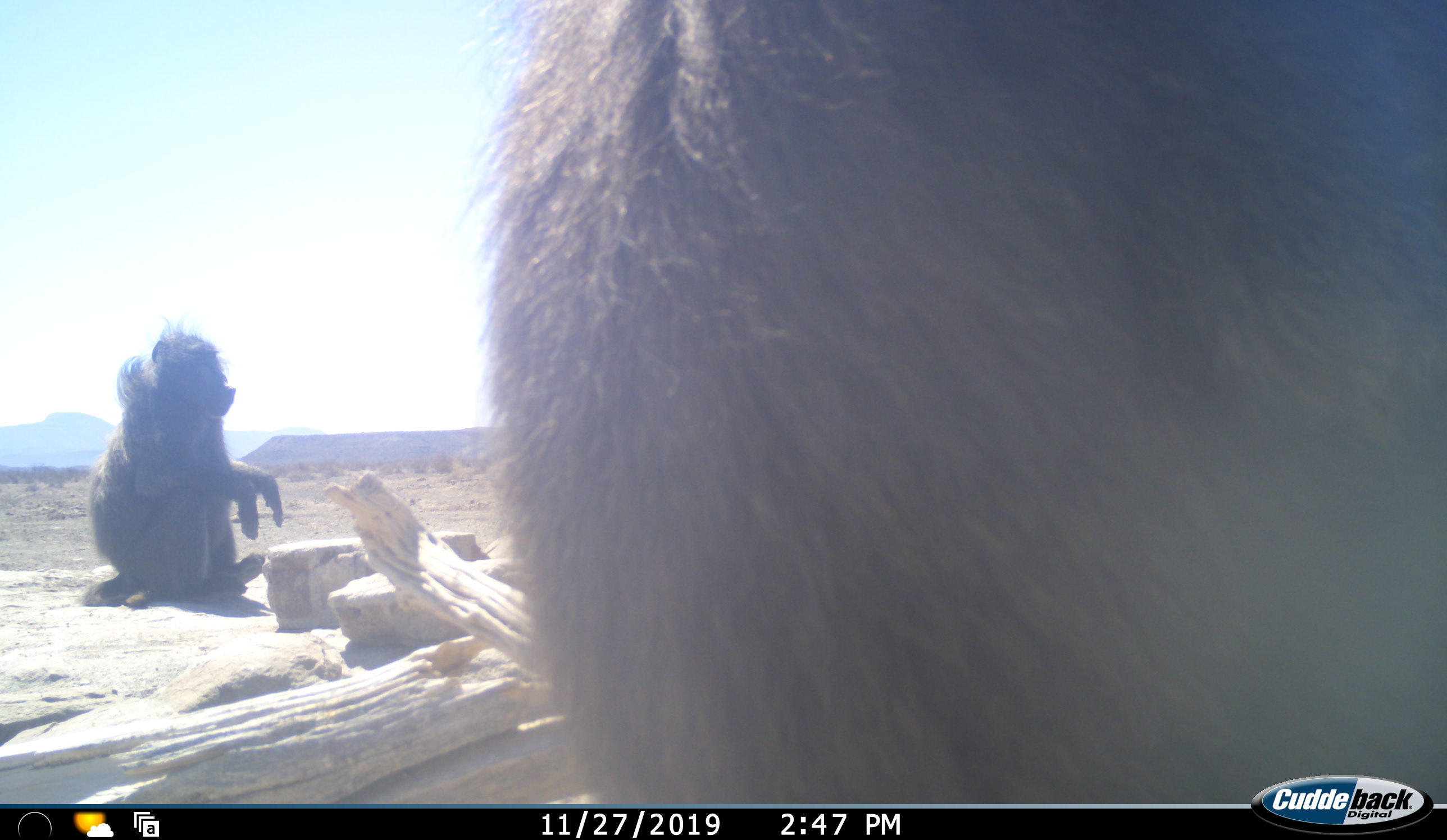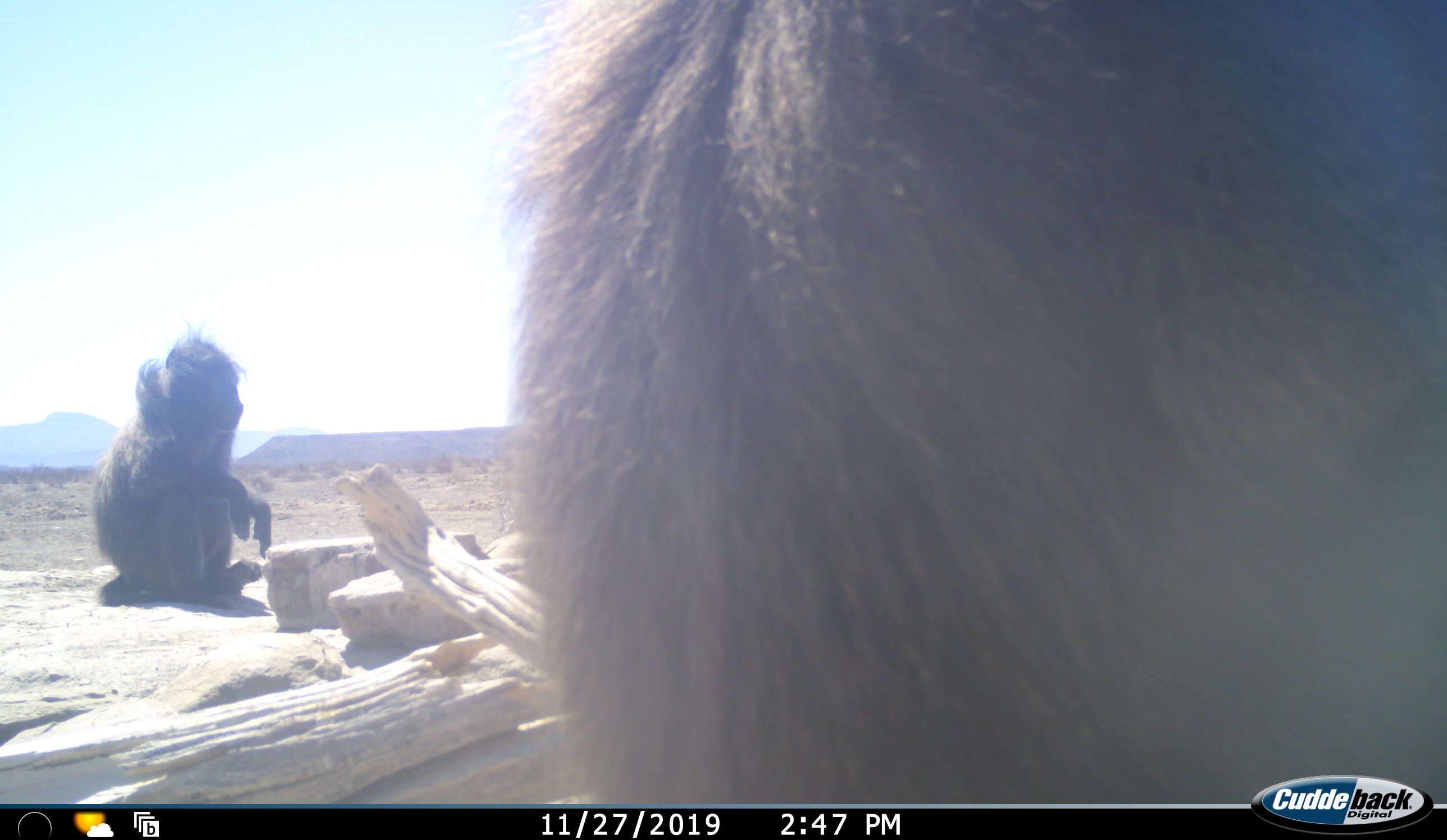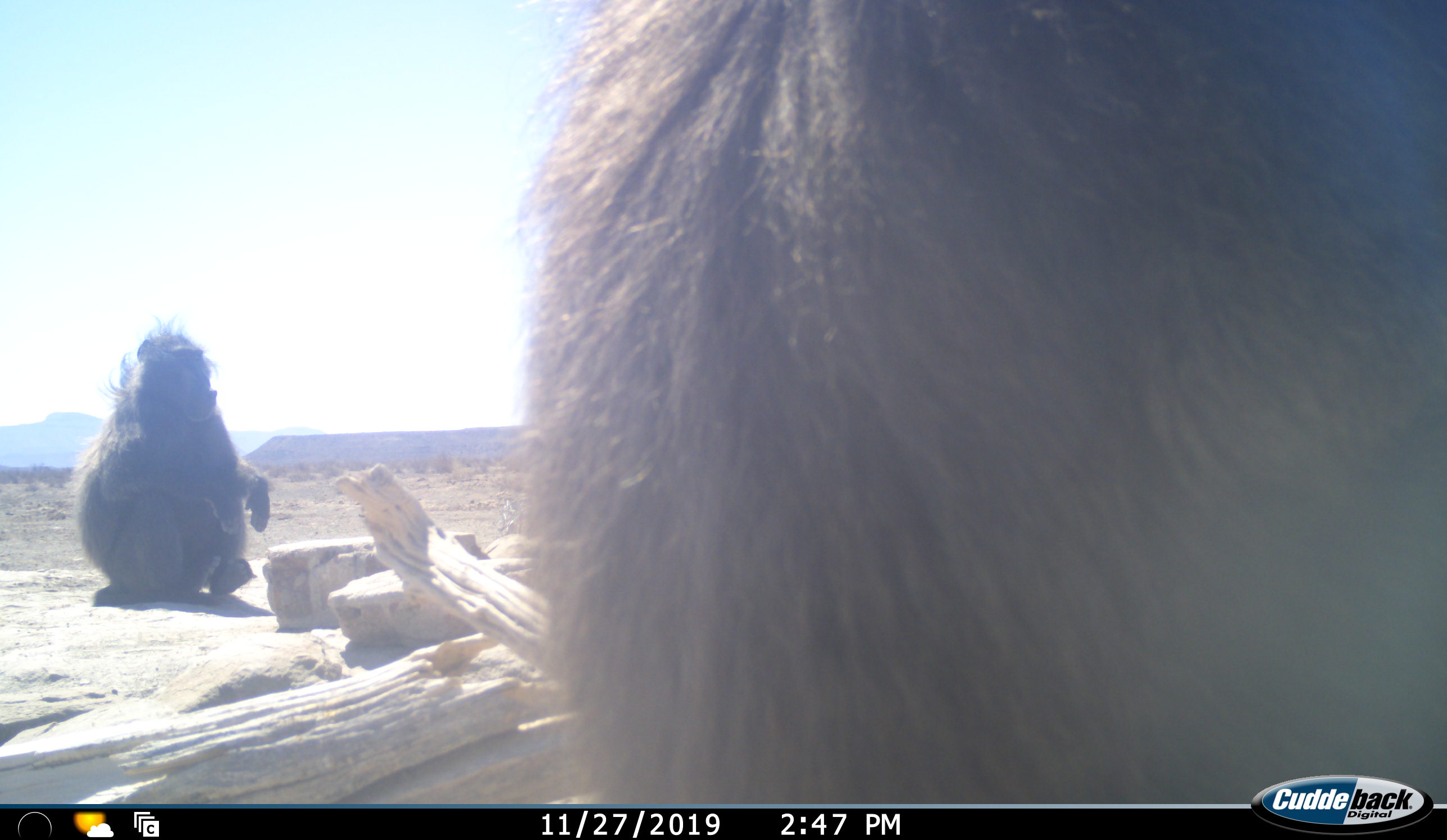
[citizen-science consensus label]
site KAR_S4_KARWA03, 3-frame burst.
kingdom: Animalia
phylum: Chordata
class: Mammalia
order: Primates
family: Cercopithecidae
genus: Papio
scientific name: Papio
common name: baboon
Baboon (Papio), count 2. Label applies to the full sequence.